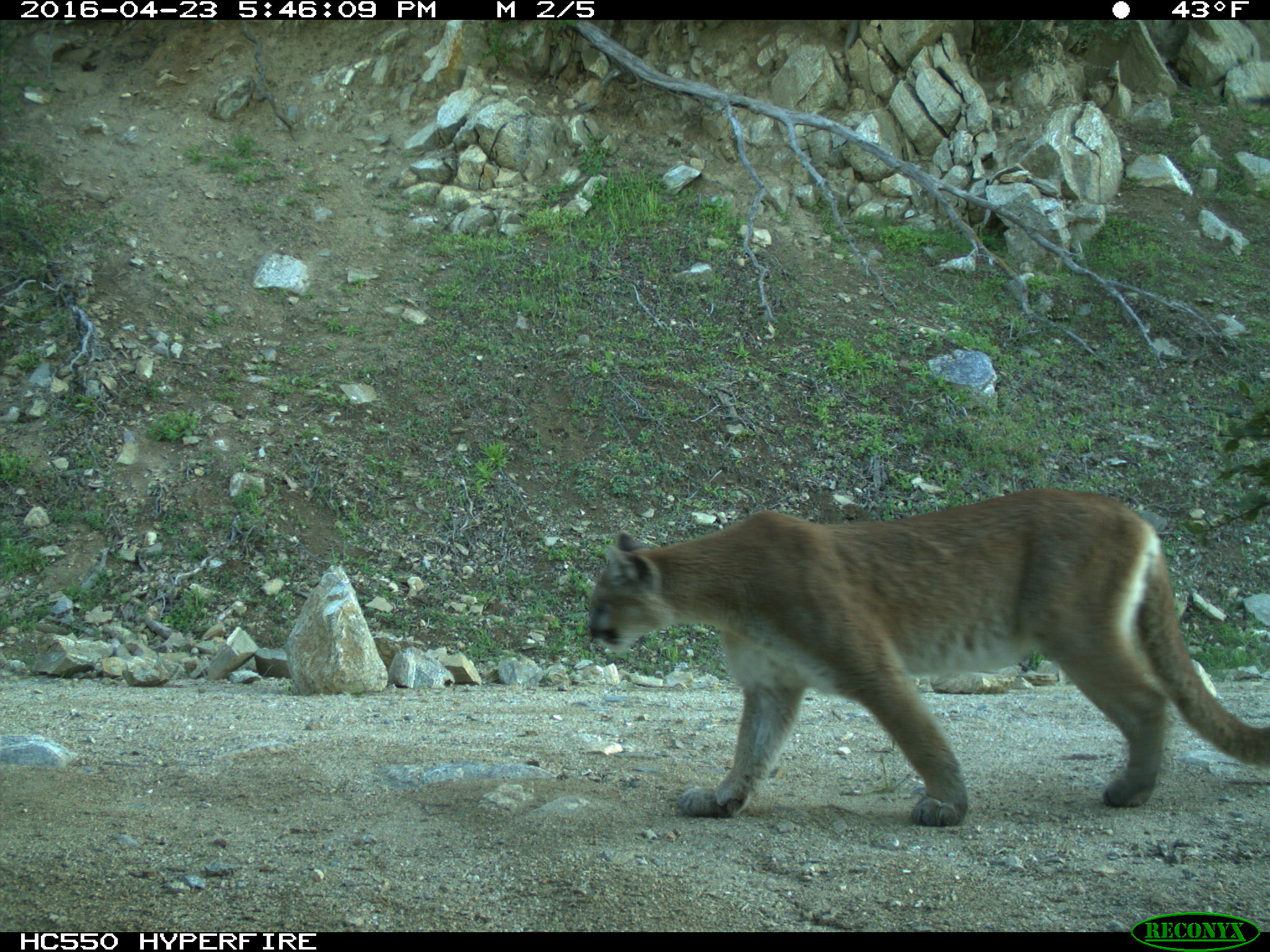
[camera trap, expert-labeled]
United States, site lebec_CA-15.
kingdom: Animalia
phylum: Chordata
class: Mammalia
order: Carnivora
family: Felidae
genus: Puma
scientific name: Puma concolor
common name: mountain lion